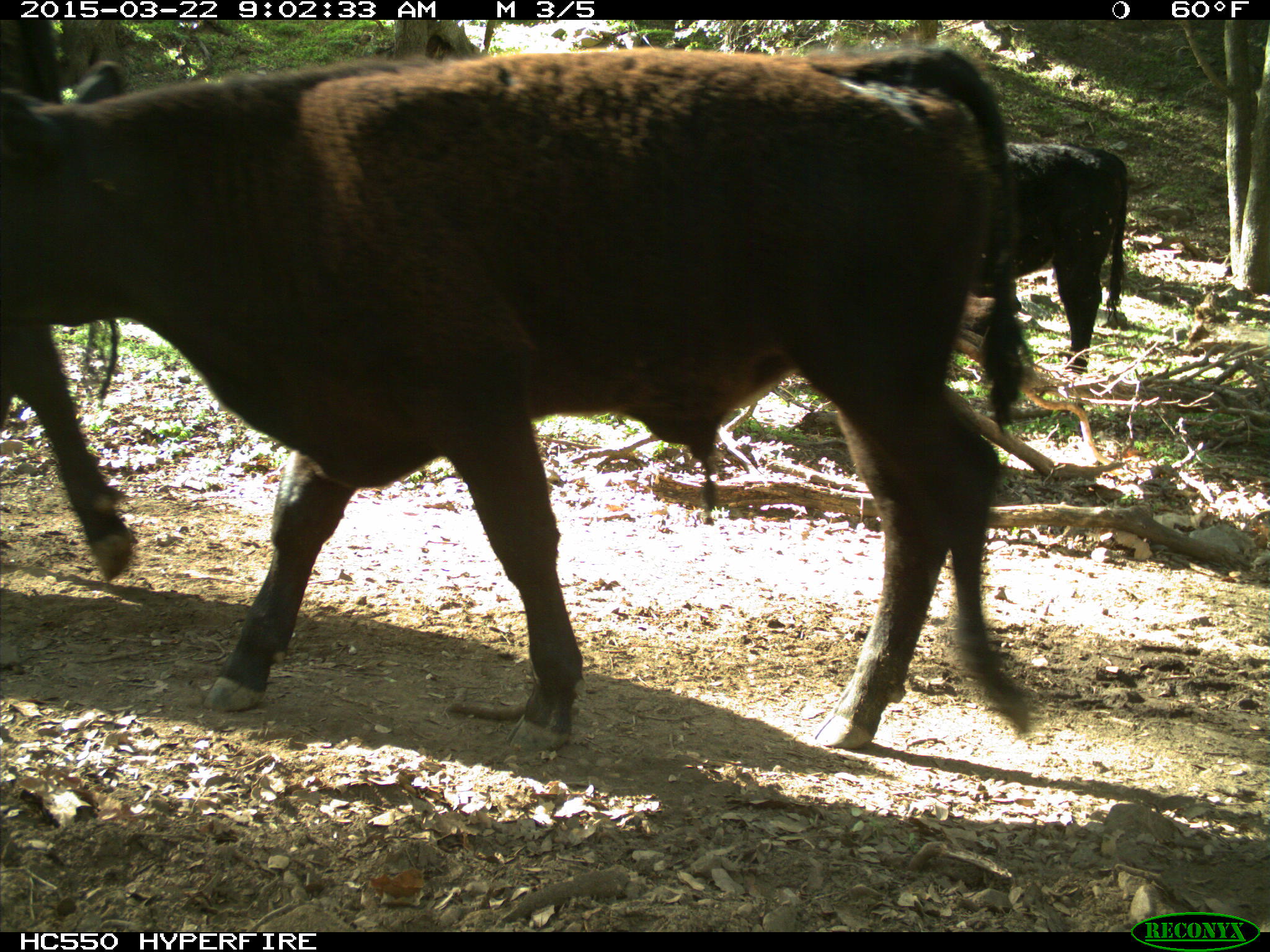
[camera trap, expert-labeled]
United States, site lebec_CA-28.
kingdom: Animalia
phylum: Chordata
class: Mammalia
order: Artiodactyla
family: Bovidae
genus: Bos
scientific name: Bos taurus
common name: domestic cow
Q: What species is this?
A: Bos taurus (domestic cow).